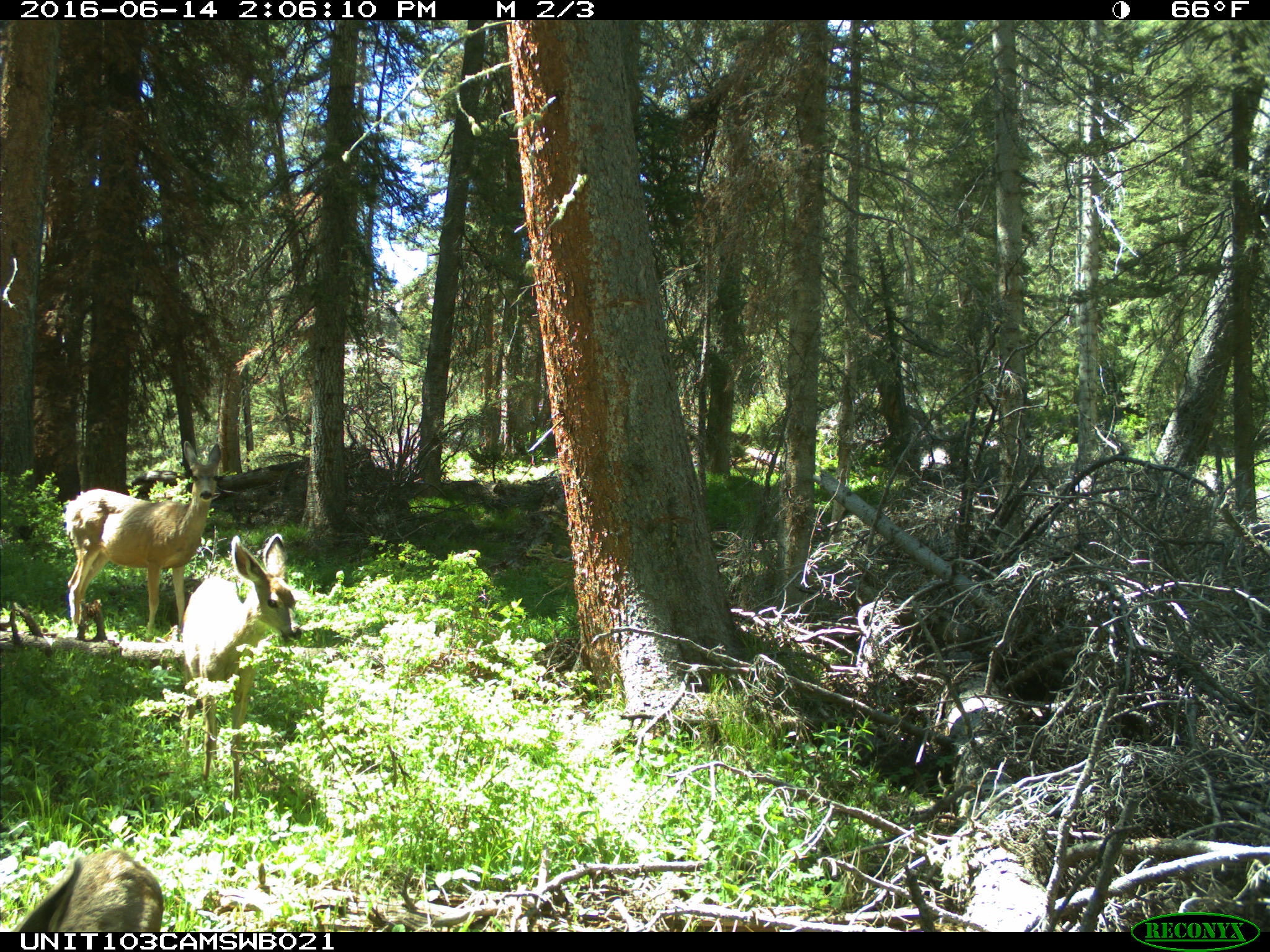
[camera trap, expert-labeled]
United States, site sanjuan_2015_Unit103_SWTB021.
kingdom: Animalia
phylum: Chordata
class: Mammalia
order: Artiodactyla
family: Cervidae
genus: Odocoileus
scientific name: Odocoileus hemionus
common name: mule deer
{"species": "Odocoileus hemionus (mule deer)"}